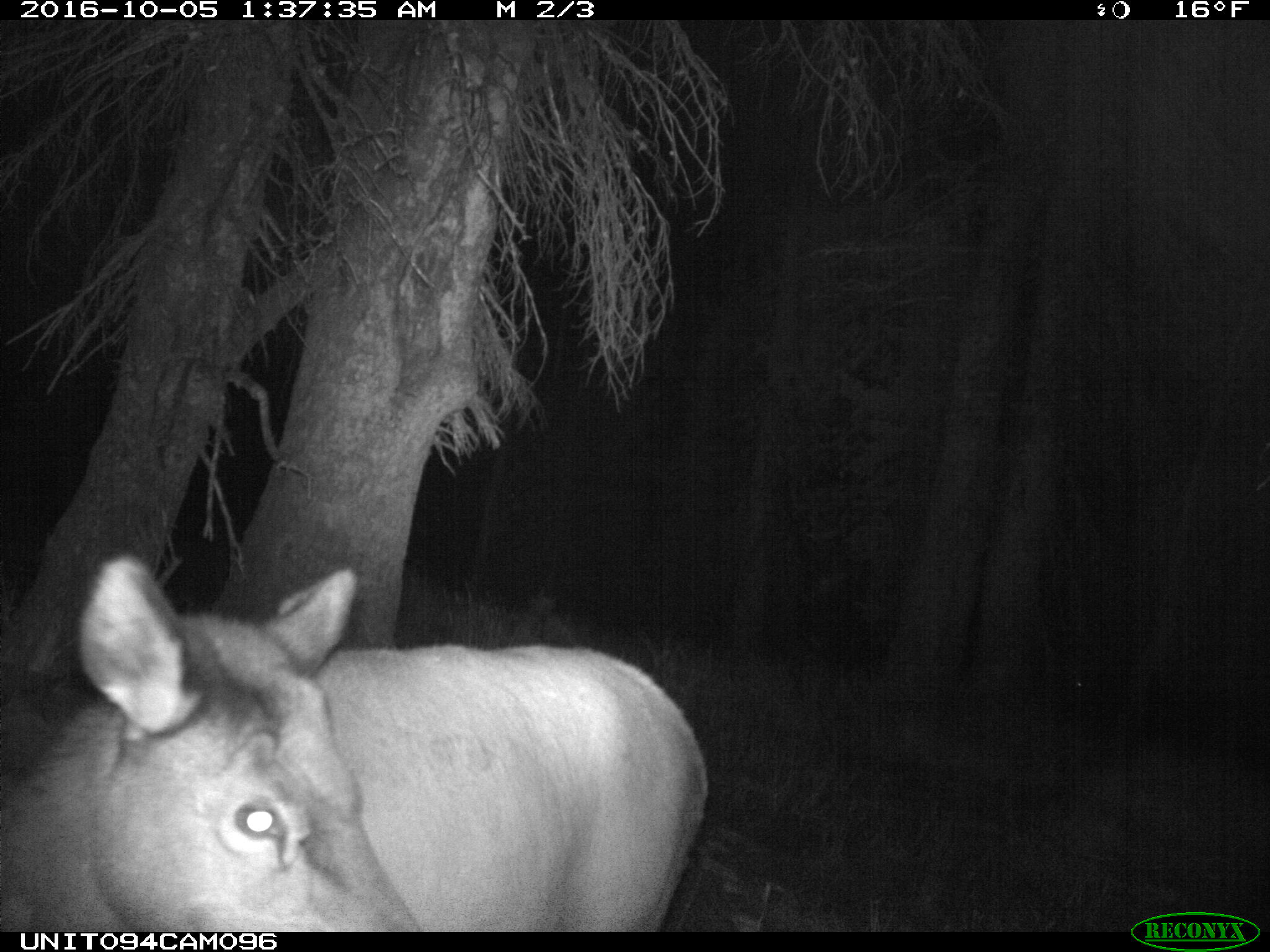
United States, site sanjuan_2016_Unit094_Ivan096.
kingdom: Animalia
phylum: Chordata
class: Mammalia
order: Artiodactyla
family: Cervidae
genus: Cervus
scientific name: Cervus elaphus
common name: red deer